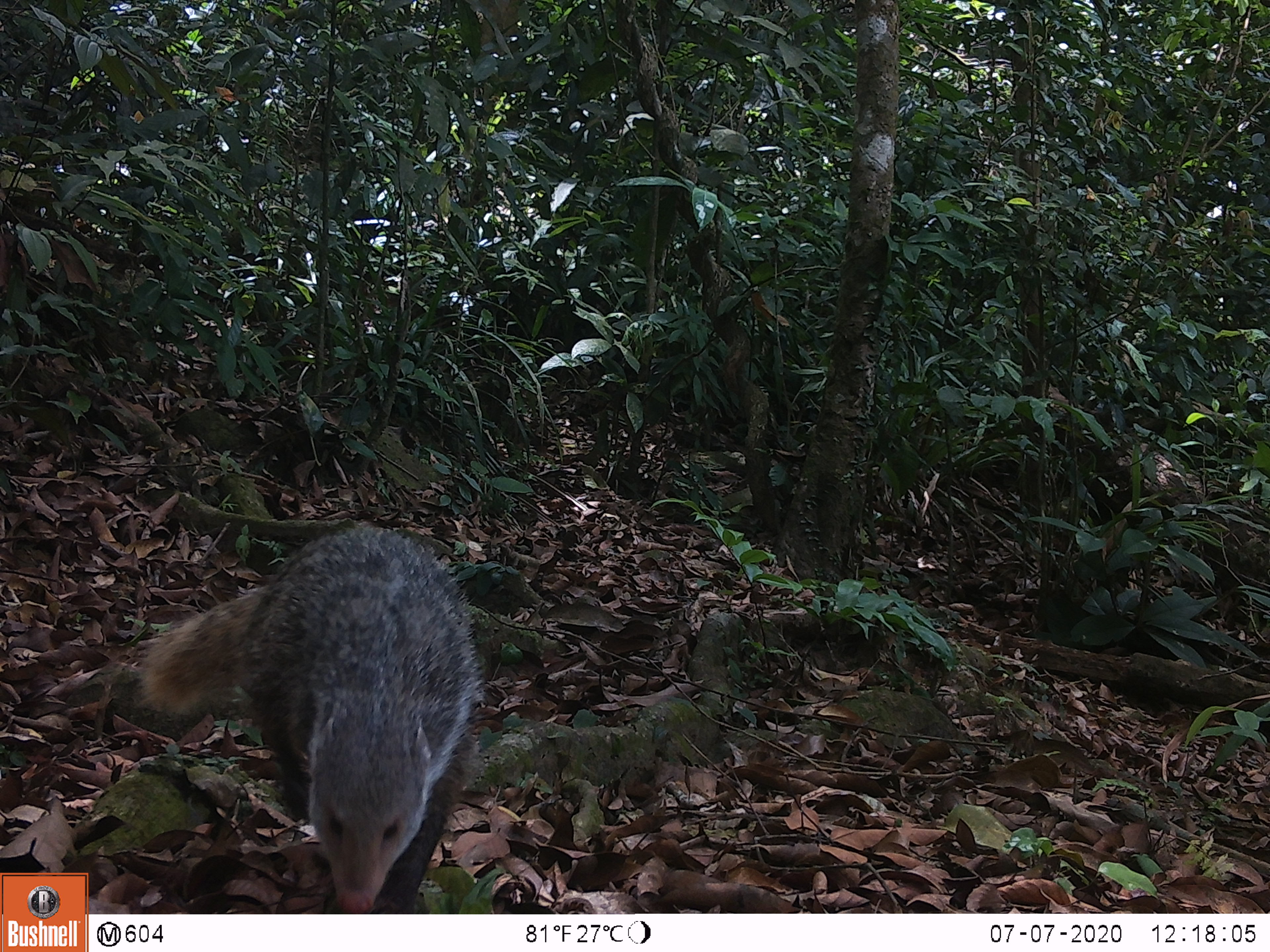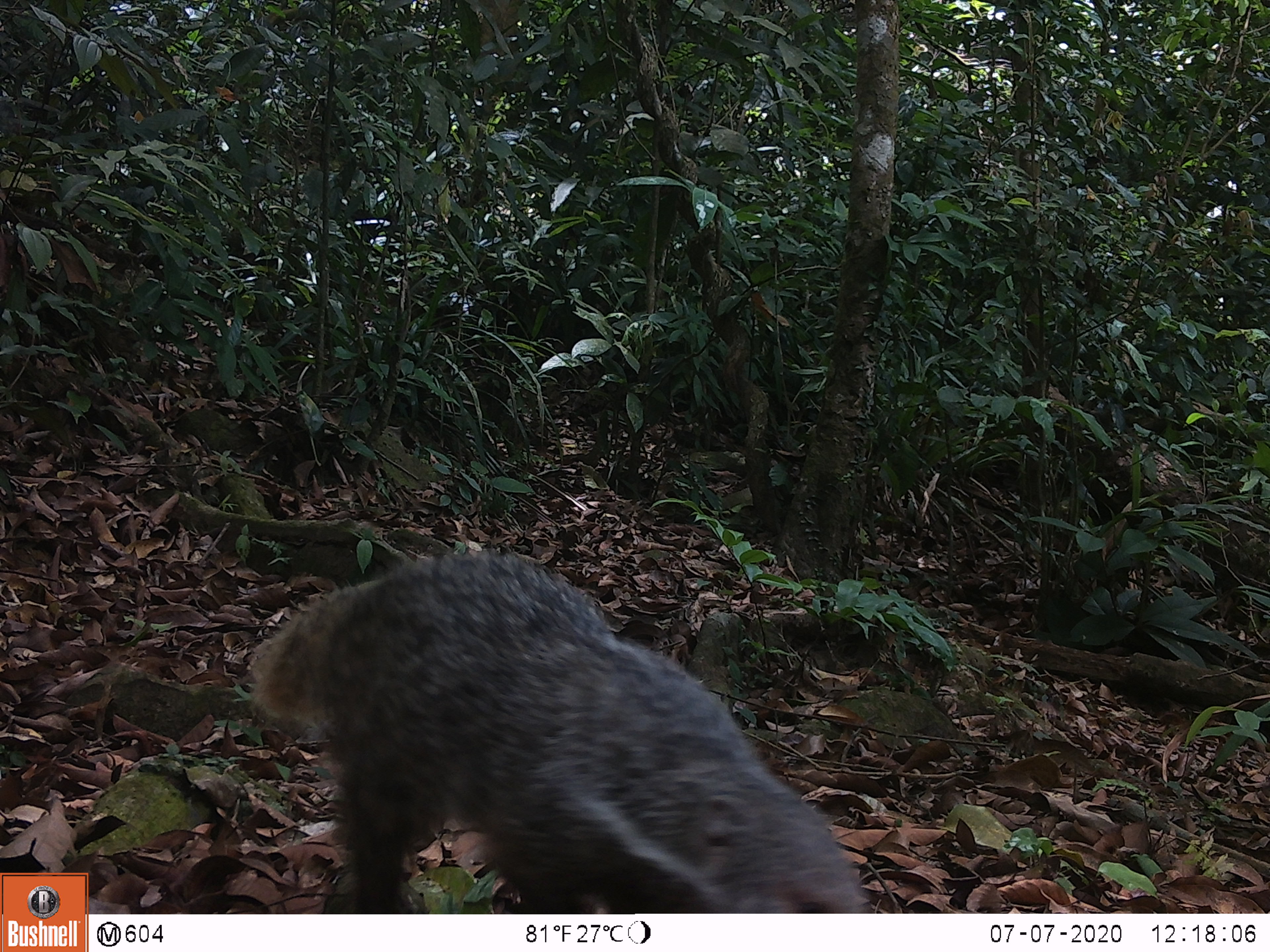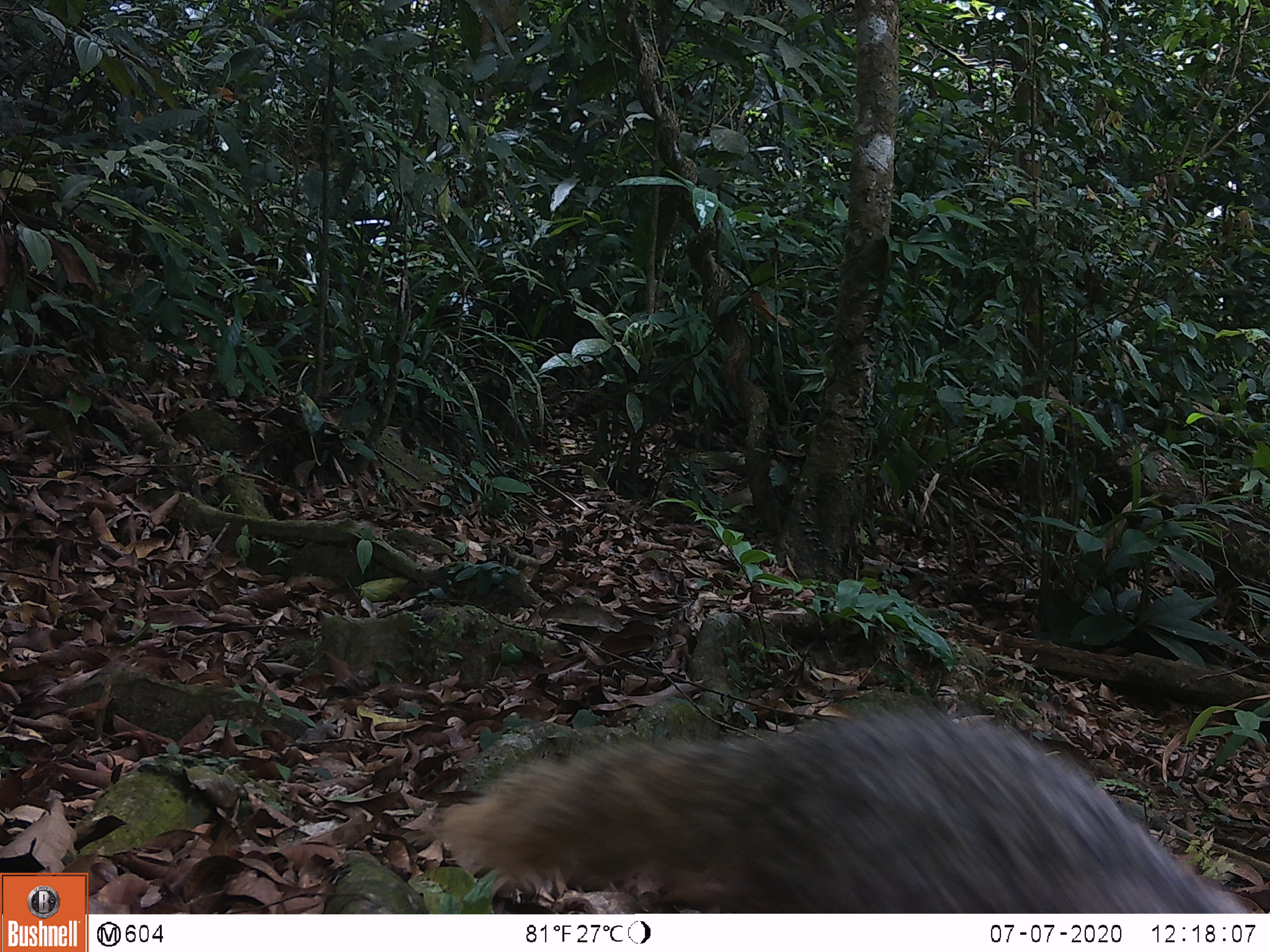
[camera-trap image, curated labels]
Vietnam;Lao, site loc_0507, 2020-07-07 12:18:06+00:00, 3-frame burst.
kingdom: Animalia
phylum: Chordata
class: Mammalia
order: Carnivora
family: Herpestidae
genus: Urva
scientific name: Urva urva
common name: crab-eating mongoose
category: crab eating mongoose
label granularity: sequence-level